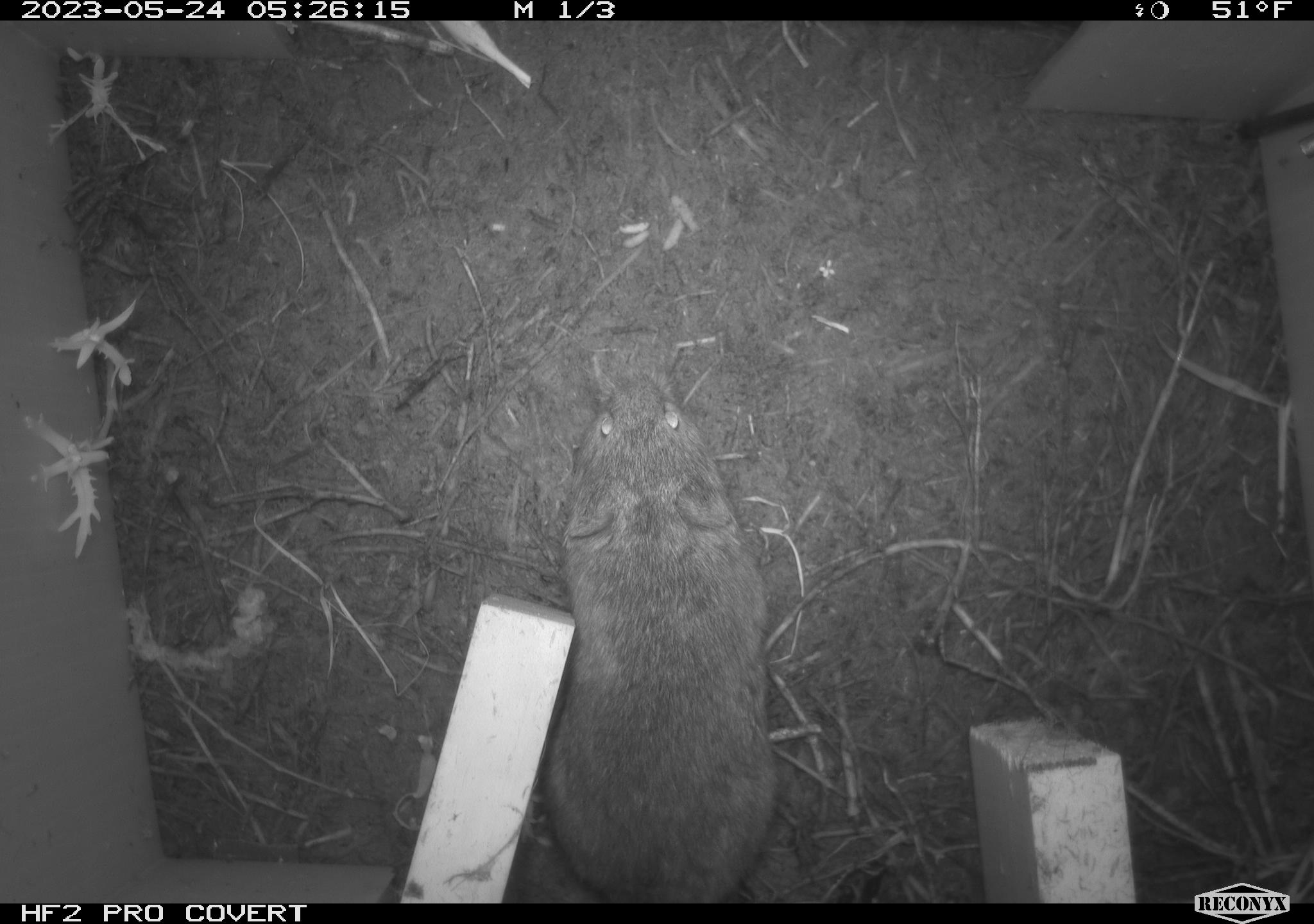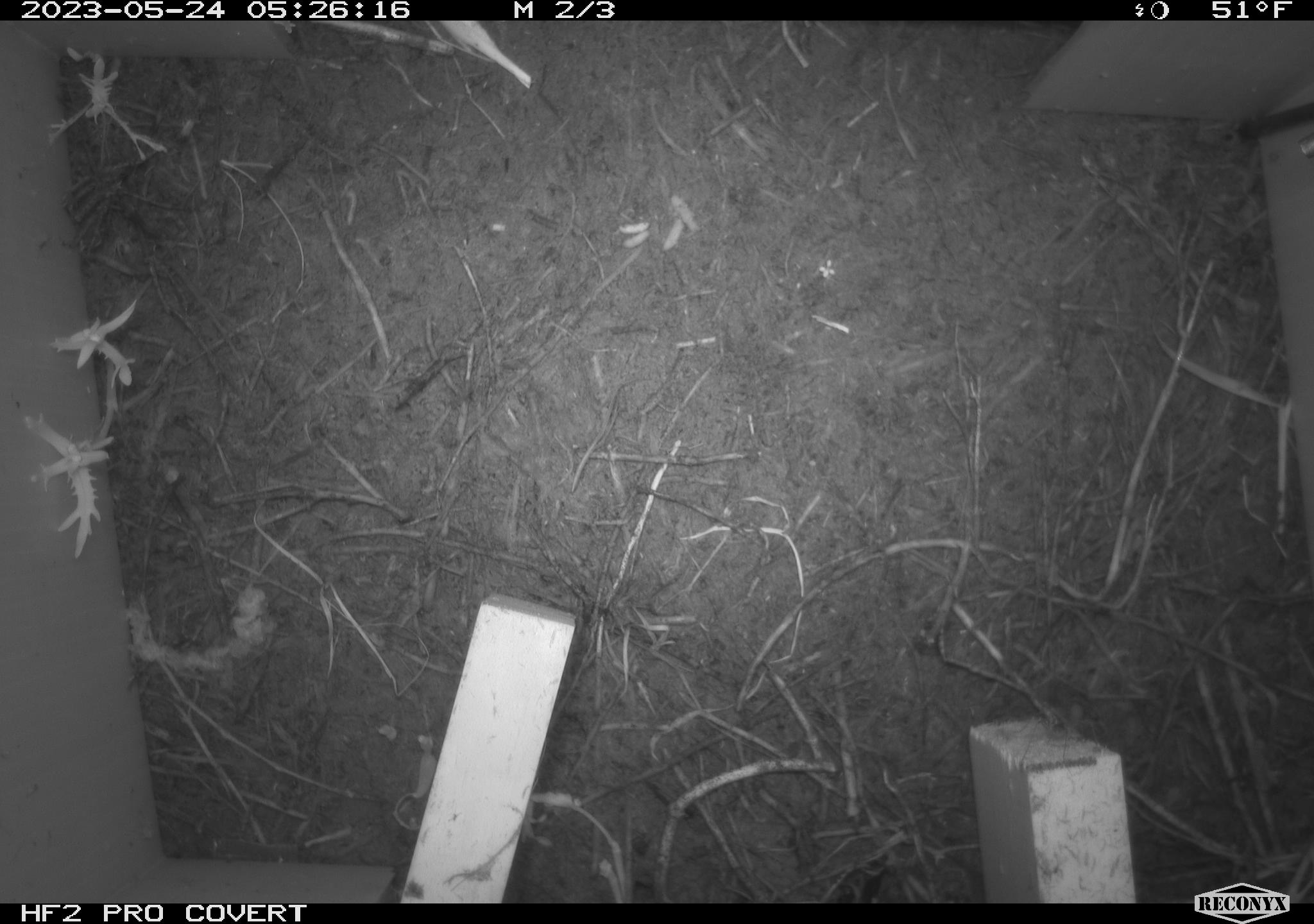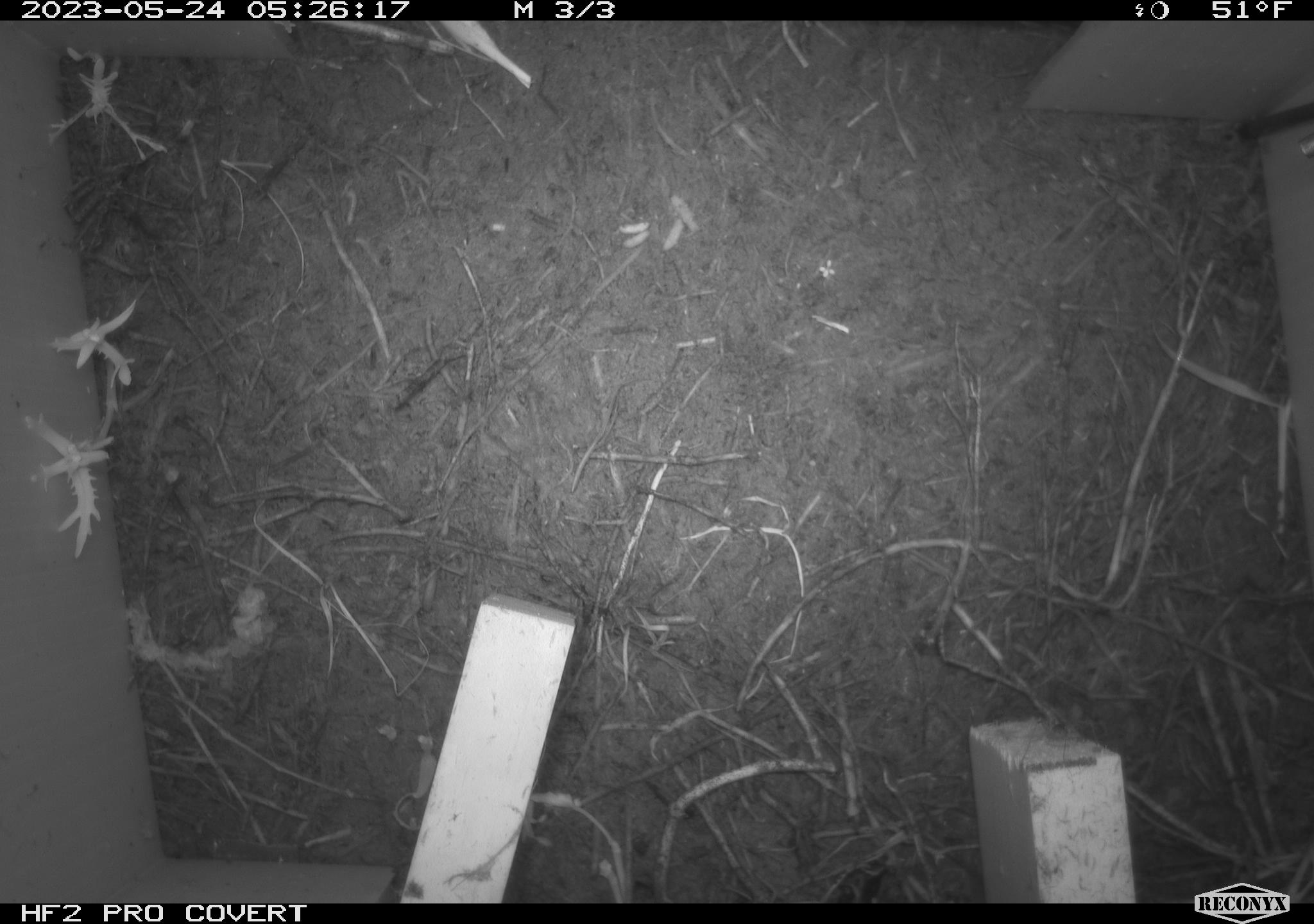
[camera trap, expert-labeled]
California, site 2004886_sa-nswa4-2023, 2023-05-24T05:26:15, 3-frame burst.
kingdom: Animalia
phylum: Chordata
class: Mammalia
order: Rodentia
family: Cricetidae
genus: Microtus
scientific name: Microtus californicus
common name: california vole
California vole (Microtus californicus).